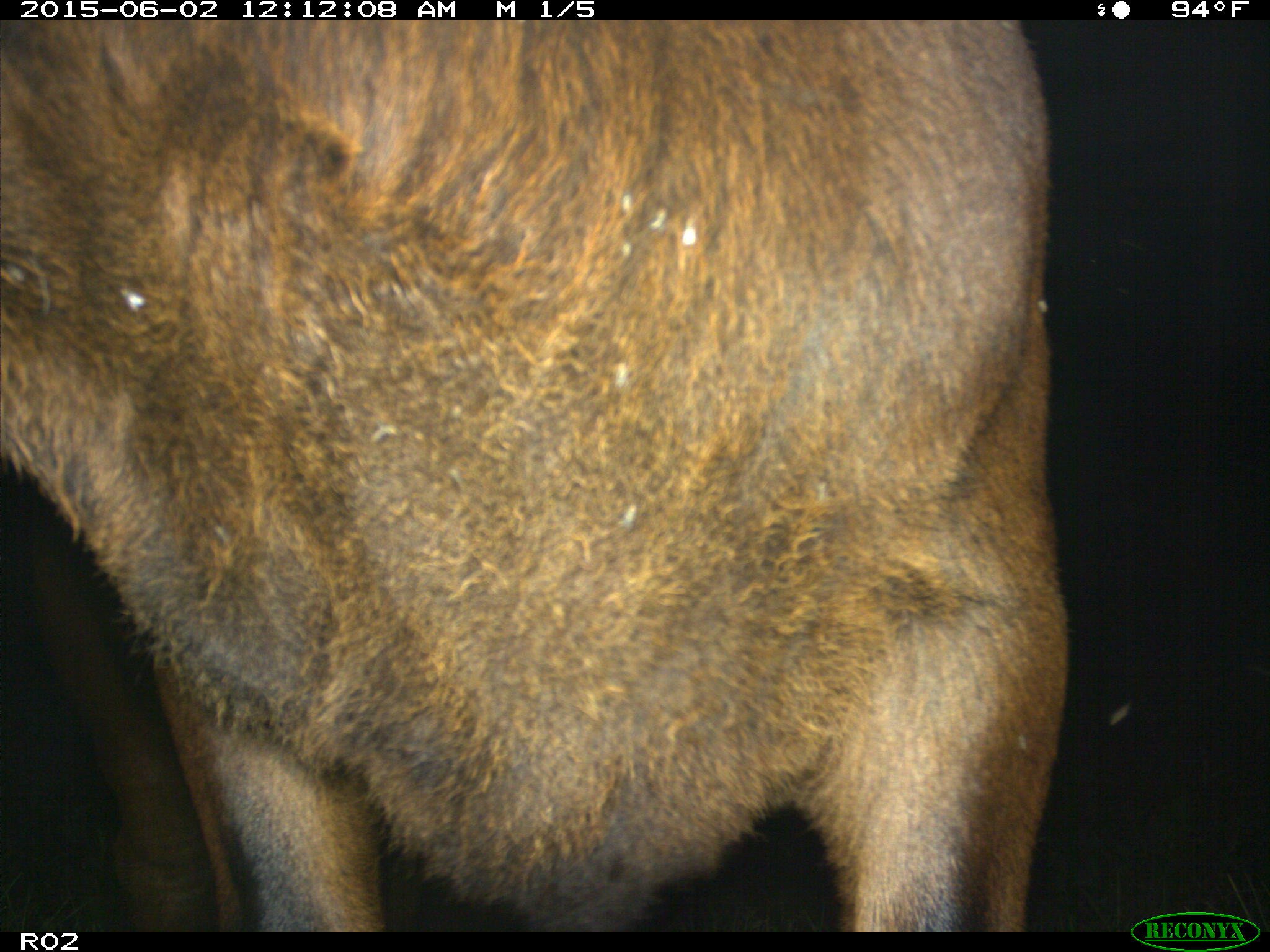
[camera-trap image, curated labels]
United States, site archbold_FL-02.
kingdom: Animalia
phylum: Chordata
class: Mammalia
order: Artiodactyla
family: Bovidae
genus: Bos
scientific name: Bos taurus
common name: domestic cow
Bos taurus (domestic cow).